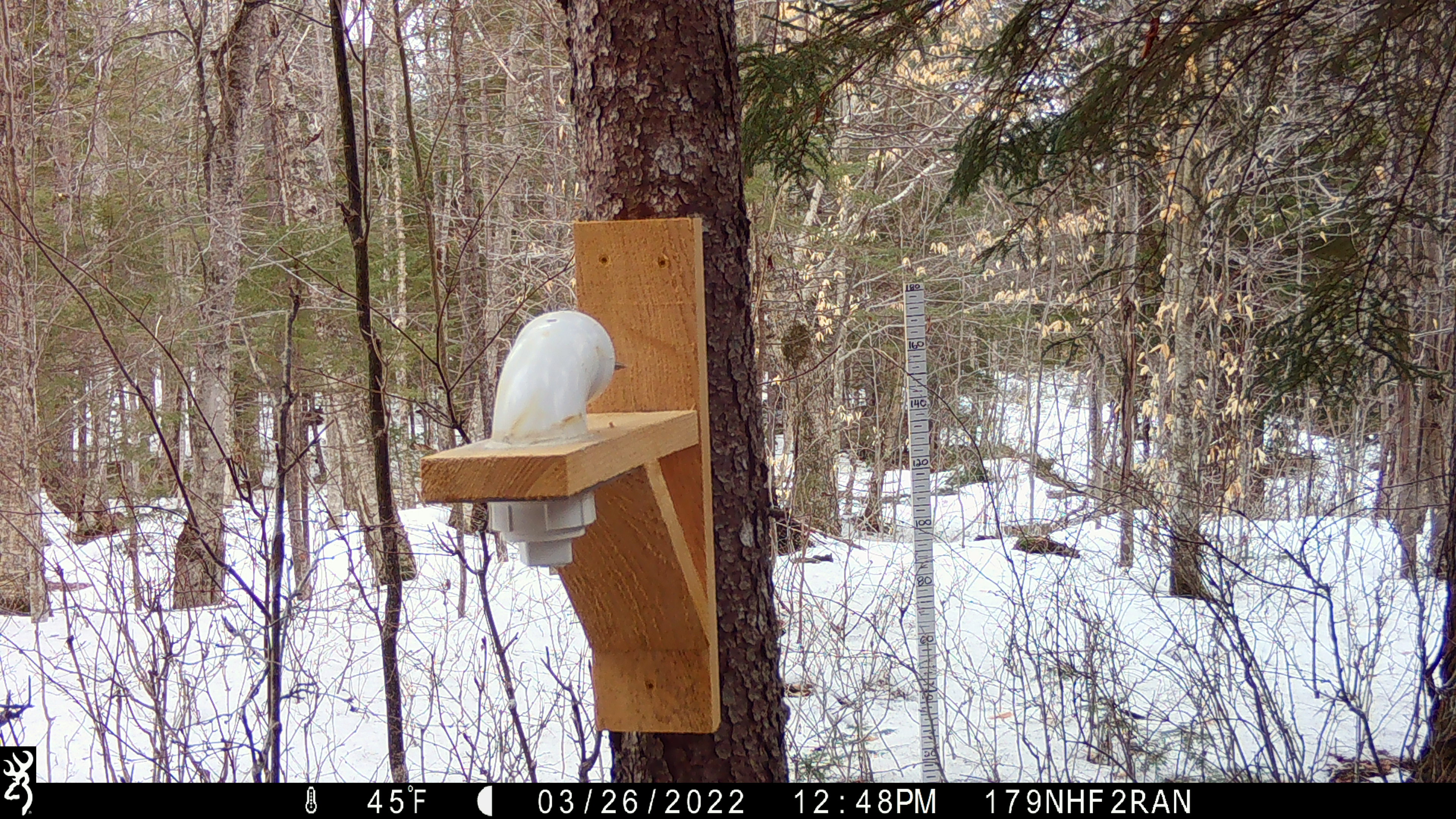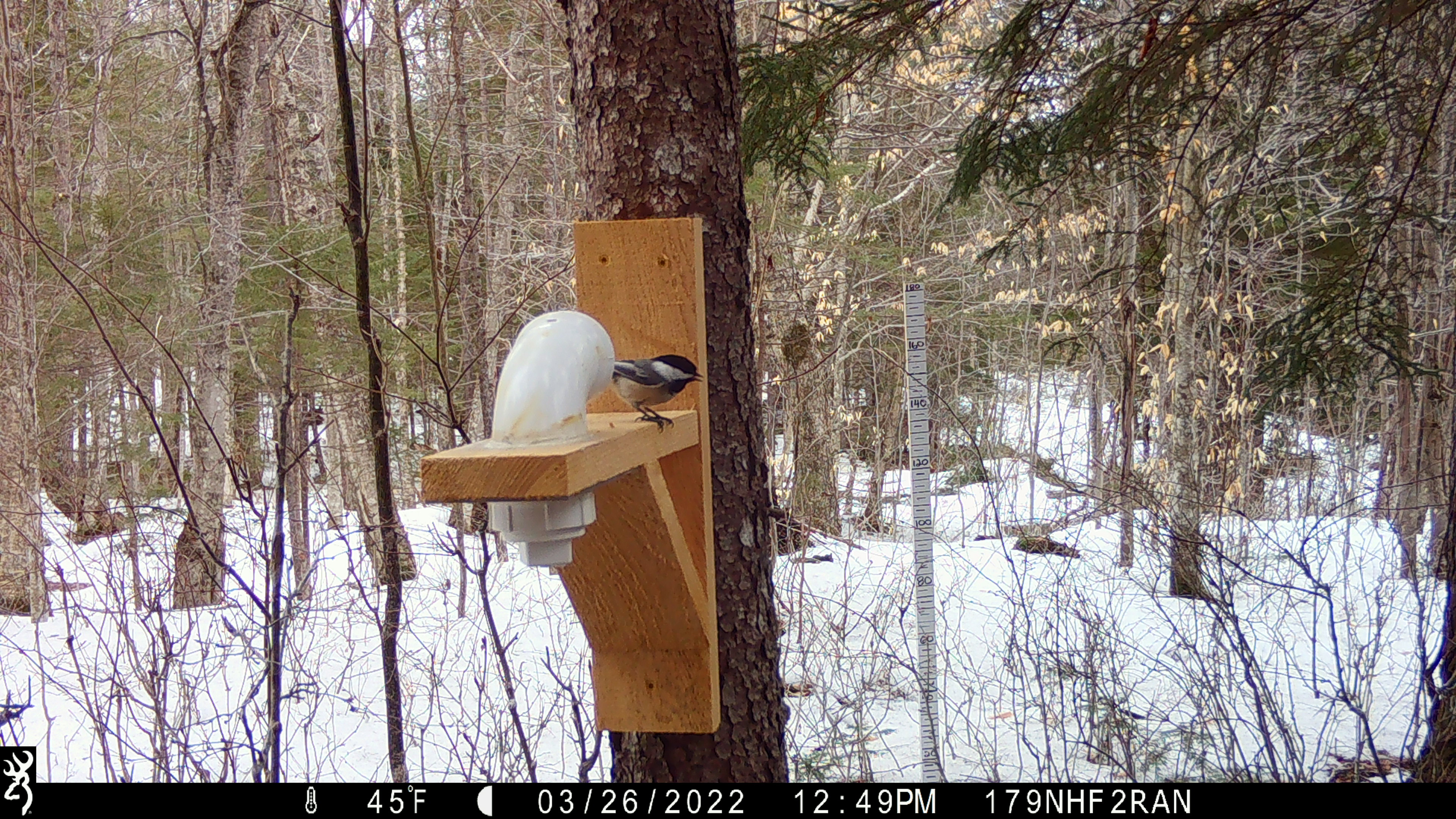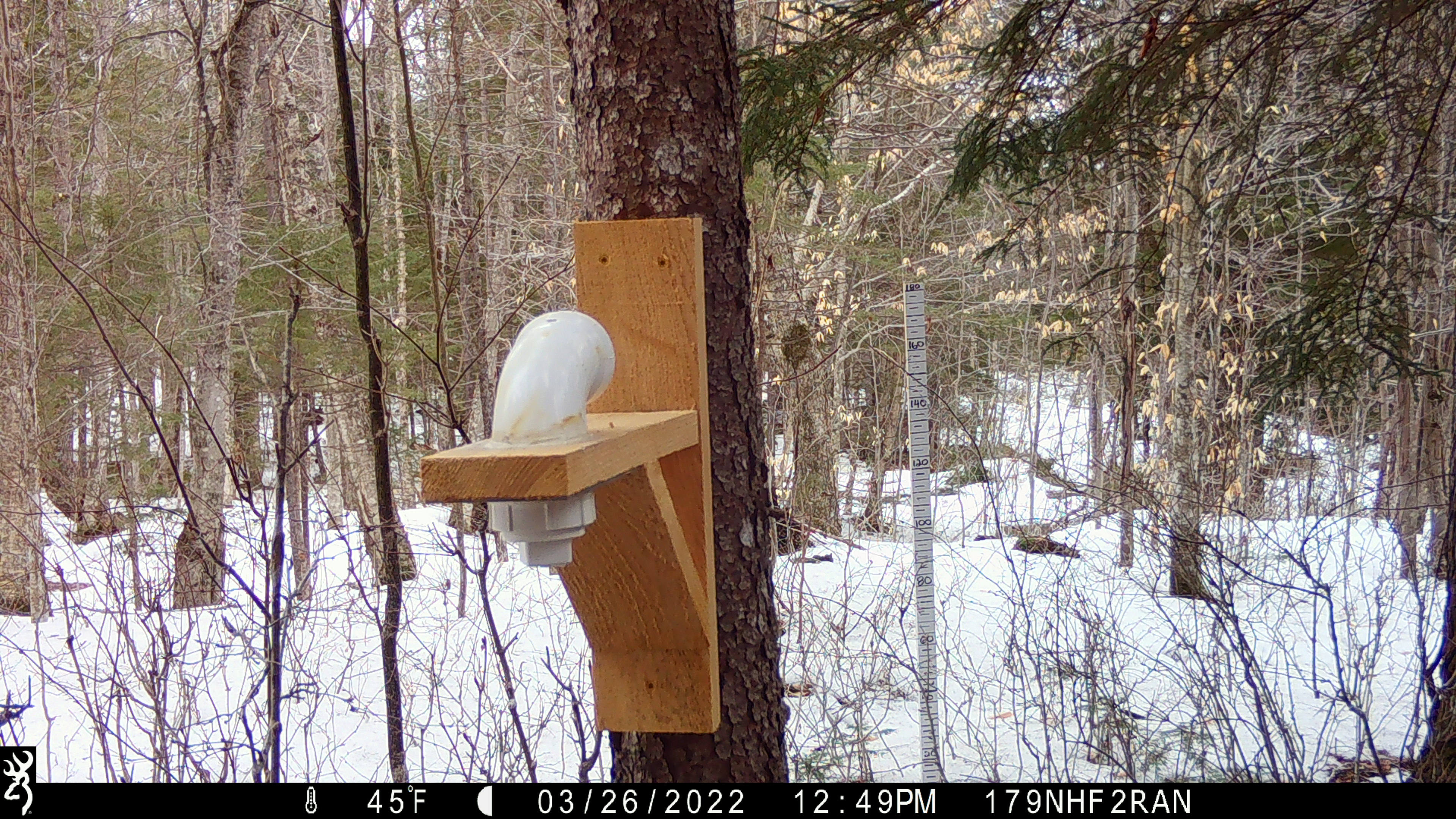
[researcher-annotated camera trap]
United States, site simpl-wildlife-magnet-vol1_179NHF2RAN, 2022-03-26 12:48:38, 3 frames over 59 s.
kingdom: Animalia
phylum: Chordata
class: Aves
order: Passeriformes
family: Paridae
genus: Poecile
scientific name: Poecile atricapillus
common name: black-capped chickadee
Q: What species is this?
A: Black-capped chickadee (Poecile atricapillus).